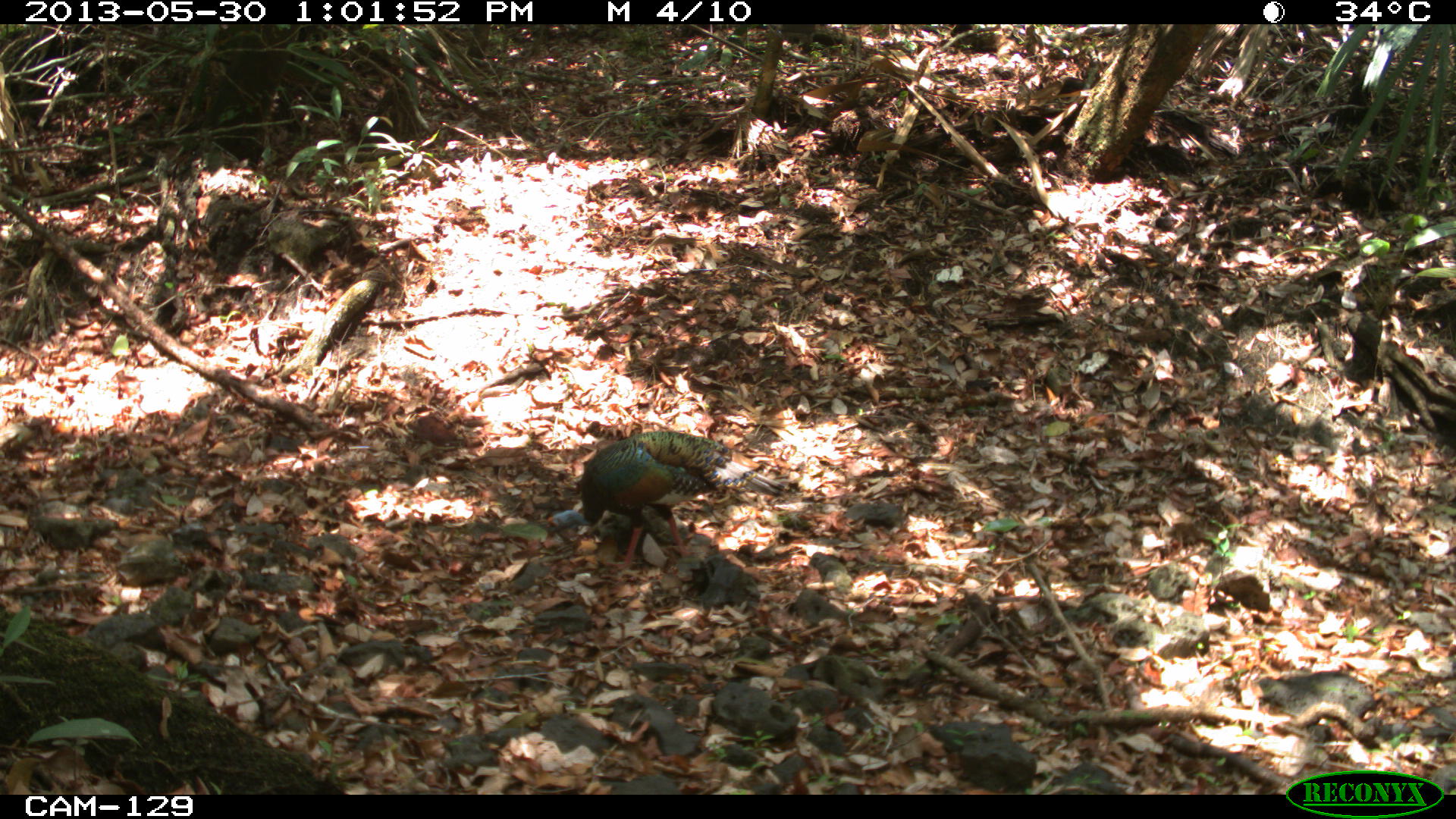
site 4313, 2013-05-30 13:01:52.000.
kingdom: Animalia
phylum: Chordata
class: Aves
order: Galliformes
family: Phasianidae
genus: Meleagris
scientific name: Meleagris ocellata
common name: ocellated turkey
Meleagris ocellata (ocellated turkey), count 1, sex male.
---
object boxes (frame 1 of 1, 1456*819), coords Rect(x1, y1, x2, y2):
meleagris ocellata: Rect(544, 428, 787, 574)